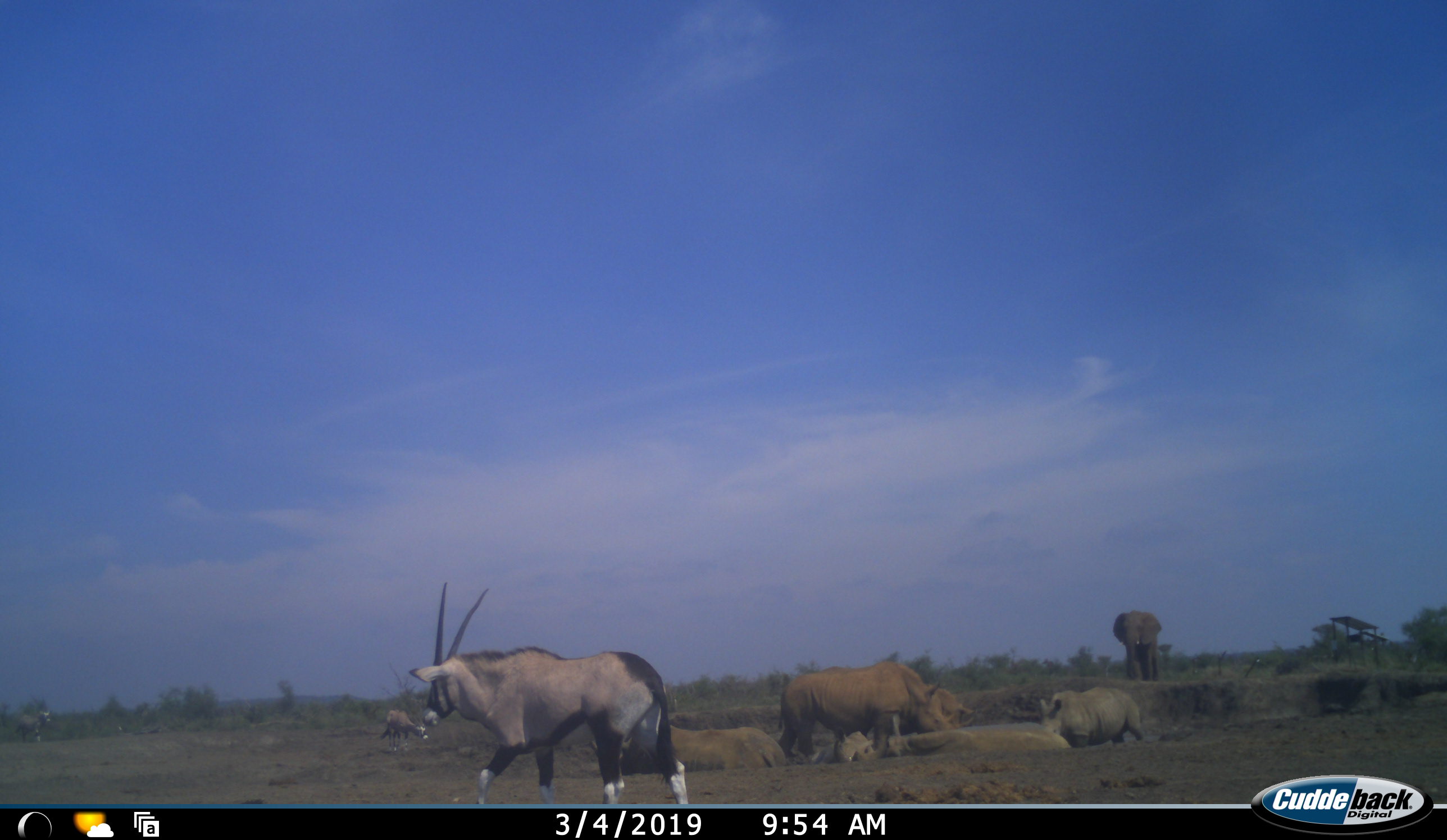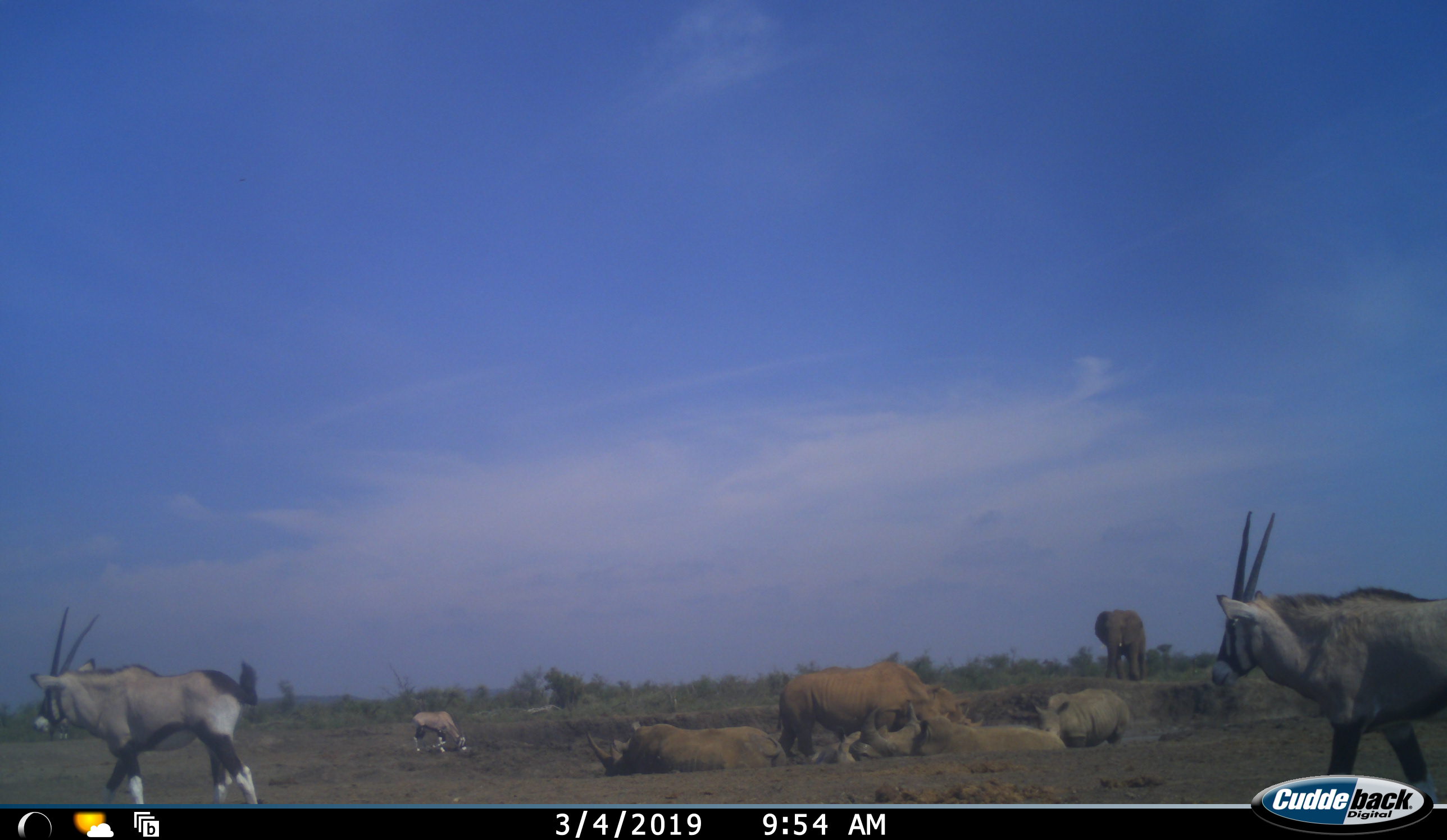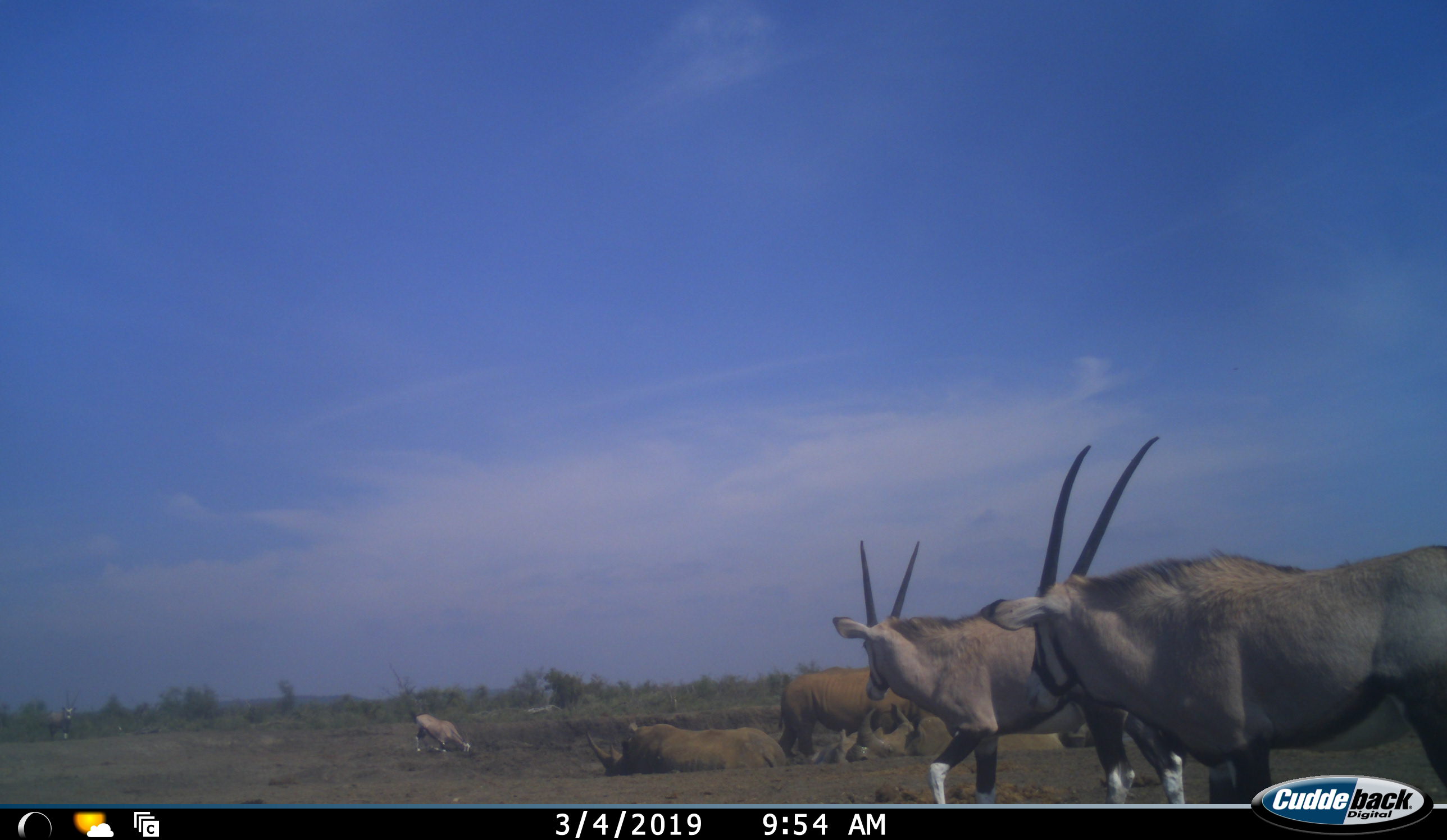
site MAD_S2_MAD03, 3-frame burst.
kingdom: Animalia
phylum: Chordata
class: Mammalia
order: Proboscidea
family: Elephantidae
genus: Loxodonta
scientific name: Loxodonta africana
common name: african bush elephant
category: elephant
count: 1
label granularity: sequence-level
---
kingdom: Animalia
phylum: Chordata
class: Mammalia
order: Artiodactyla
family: Bovidae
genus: Oryx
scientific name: Oryx gazella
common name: gemsbok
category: oryx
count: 4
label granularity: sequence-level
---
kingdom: Animalia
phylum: Chordata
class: Mammalia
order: Perissodactyla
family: Rhinocerotidae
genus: Ceratotherium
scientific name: Ceratotherium simum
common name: white rhinoceros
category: rhinoceroswhite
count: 4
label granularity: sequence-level